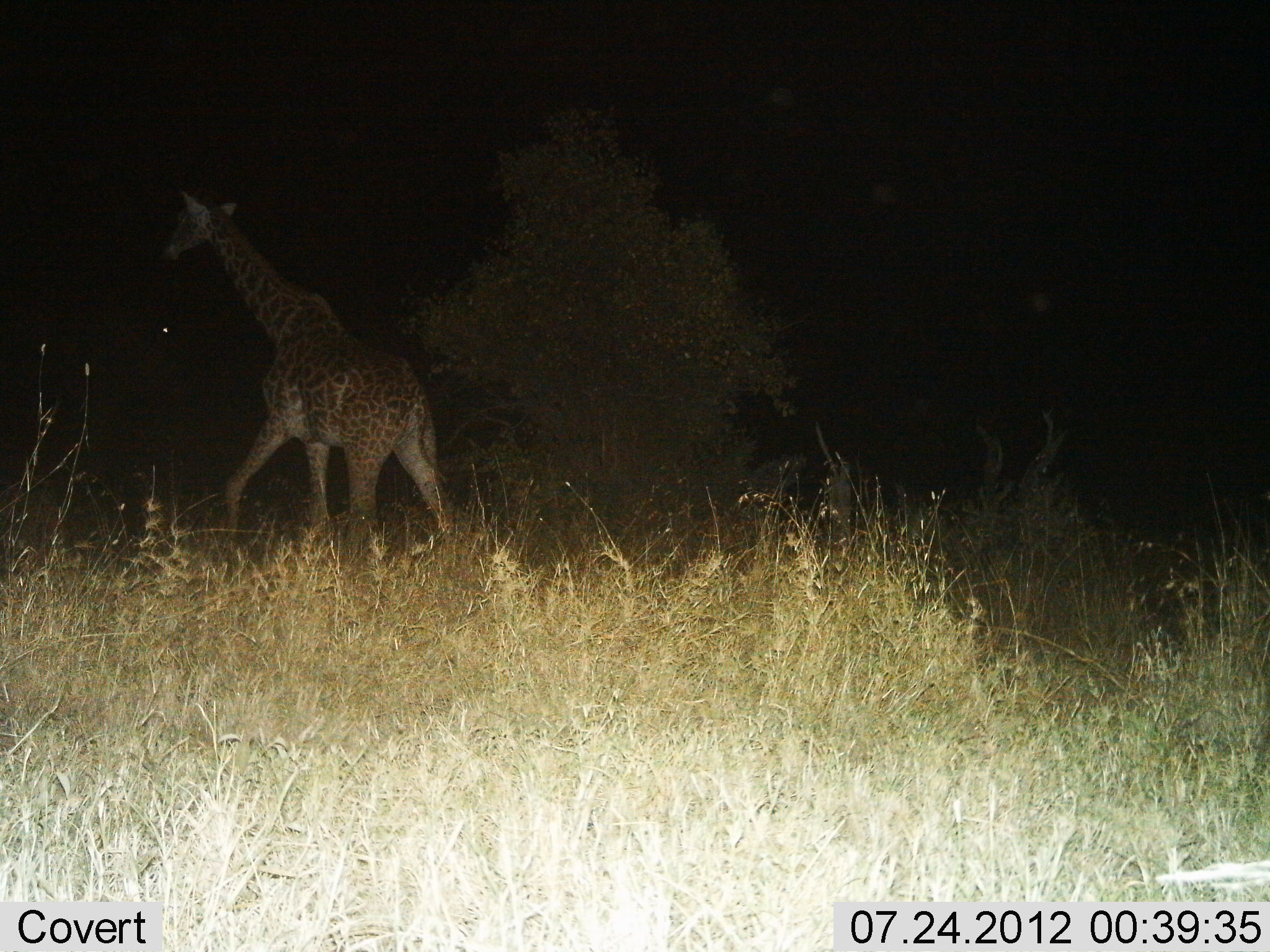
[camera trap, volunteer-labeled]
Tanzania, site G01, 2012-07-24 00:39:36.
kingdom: Animalia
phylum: Chordata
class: Mammalia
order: Artiodactyla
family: Giraffidae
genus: Giraffa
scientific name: Giraffa camelopardalis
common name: giraffe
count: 1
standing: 20%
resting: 0%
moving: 80%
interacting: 0%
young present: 0%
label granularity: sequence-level